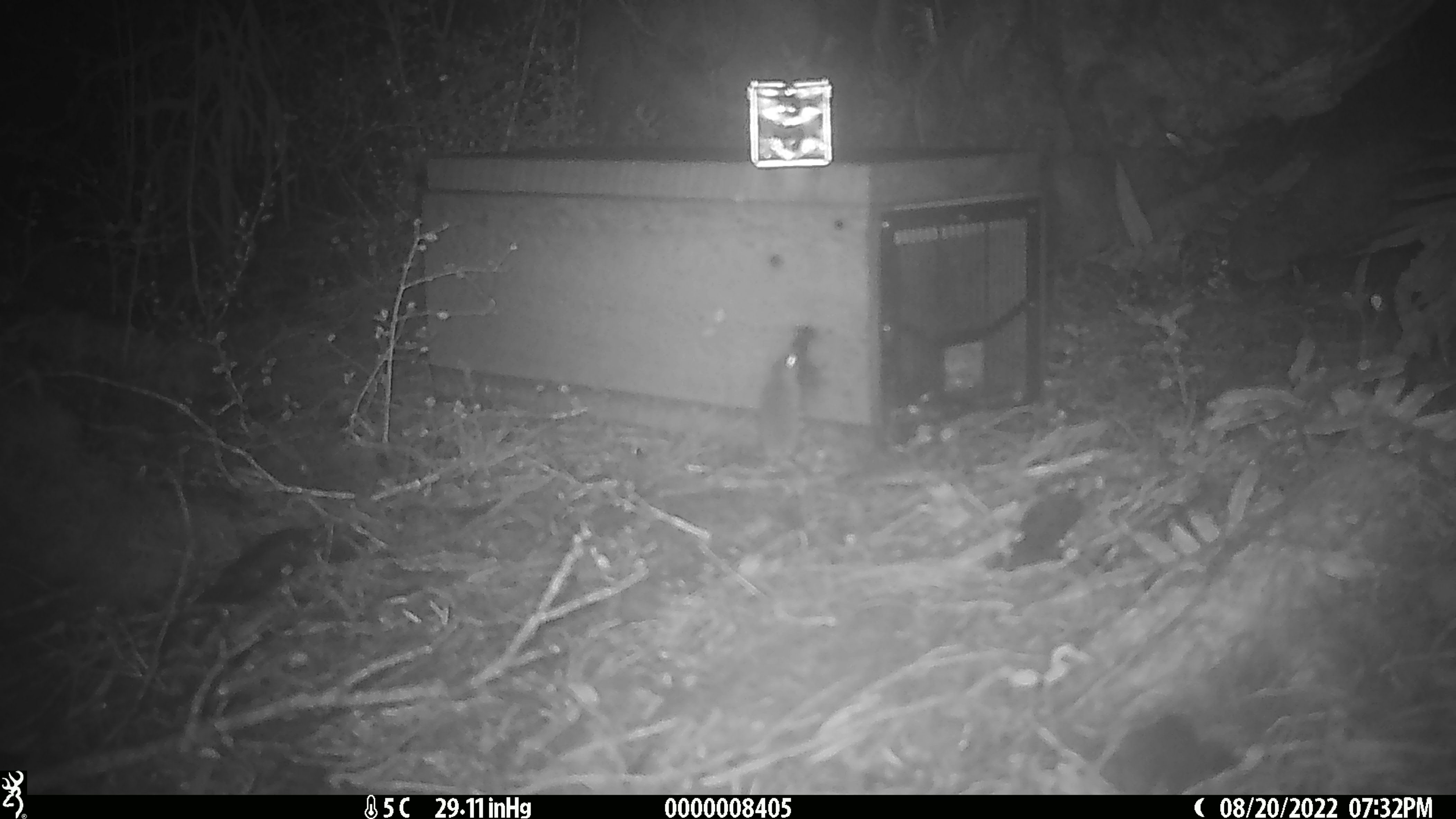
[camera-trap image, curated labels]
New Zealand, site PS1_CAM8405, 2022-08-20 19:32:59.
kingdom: Animalia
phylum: Chordata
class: Mammalia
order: Rodentia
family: Muridae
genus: Mus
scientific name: Mus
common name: mouse